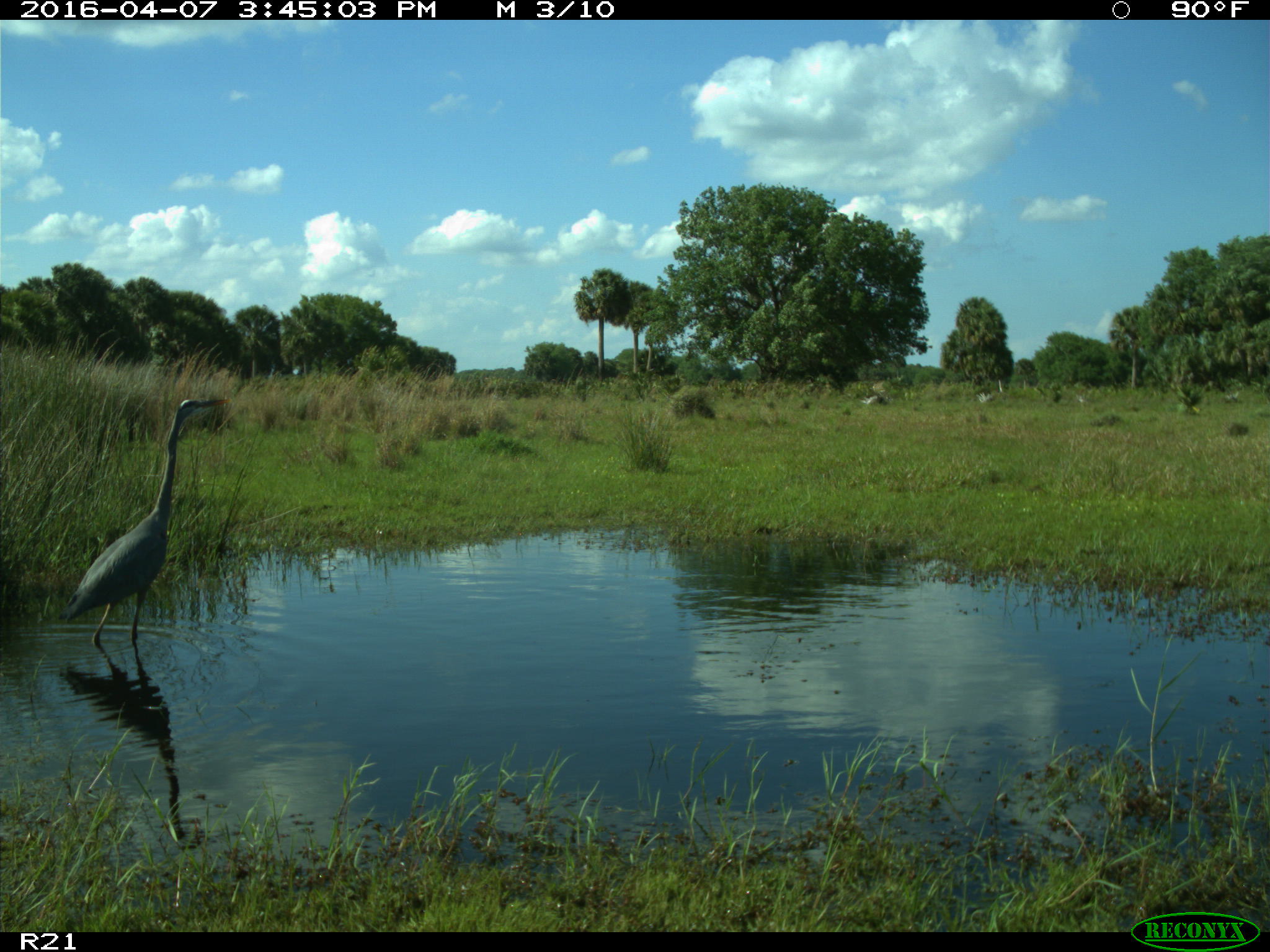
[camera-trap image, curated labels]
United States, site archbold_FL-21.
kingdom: Animalia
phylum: Chordata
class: Aves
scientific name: Aves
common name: birds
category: unidentified bird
Unidentified bird (birds) (Aves).